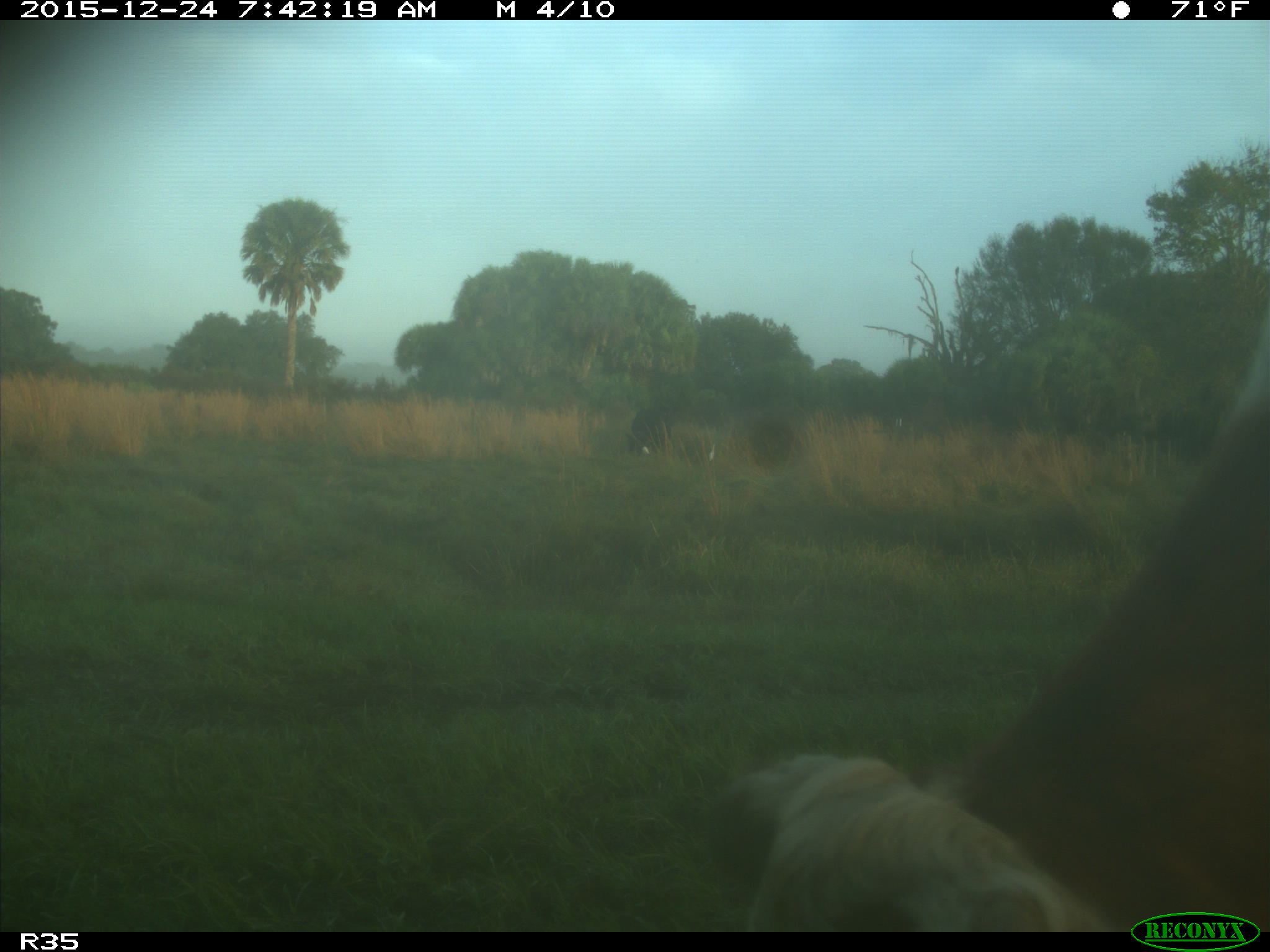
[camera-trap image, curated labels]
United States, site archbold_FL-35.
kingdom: Animalia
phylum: Chordata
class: Mammalia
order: Artiodactyla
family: Bovidae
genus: Bos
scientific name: Bos taurus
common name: domestic cow